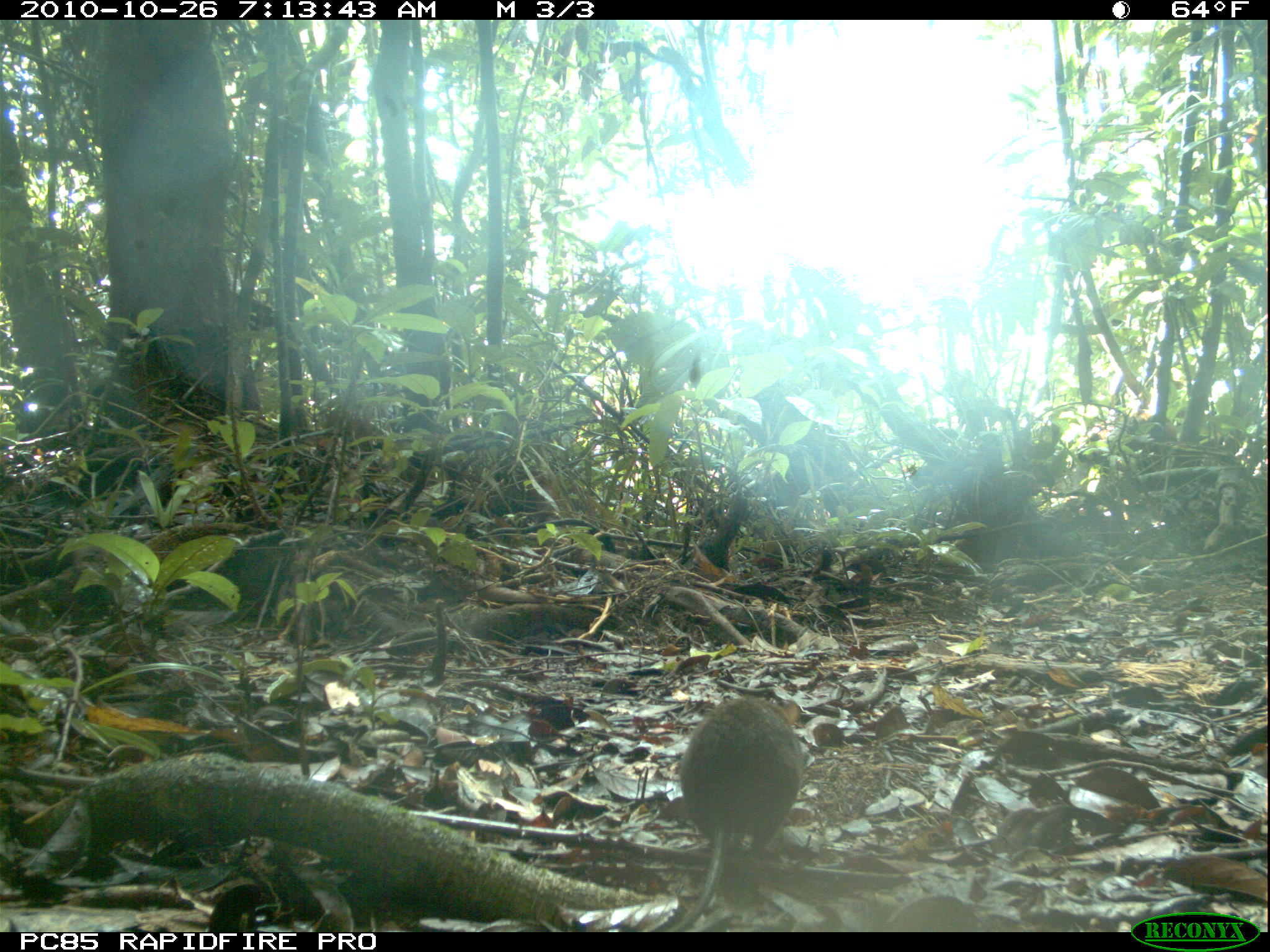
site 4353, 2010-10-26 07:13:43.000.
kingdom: Animalia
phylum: Chordata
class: Mammalia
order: Rodentia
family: Muridae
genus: Rattus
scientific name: Rattus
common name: rodent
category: unknown rat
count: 1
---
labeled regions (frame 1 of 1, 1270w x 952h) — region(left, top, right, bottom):
unknown rat: region(660, 695, 804, 932)